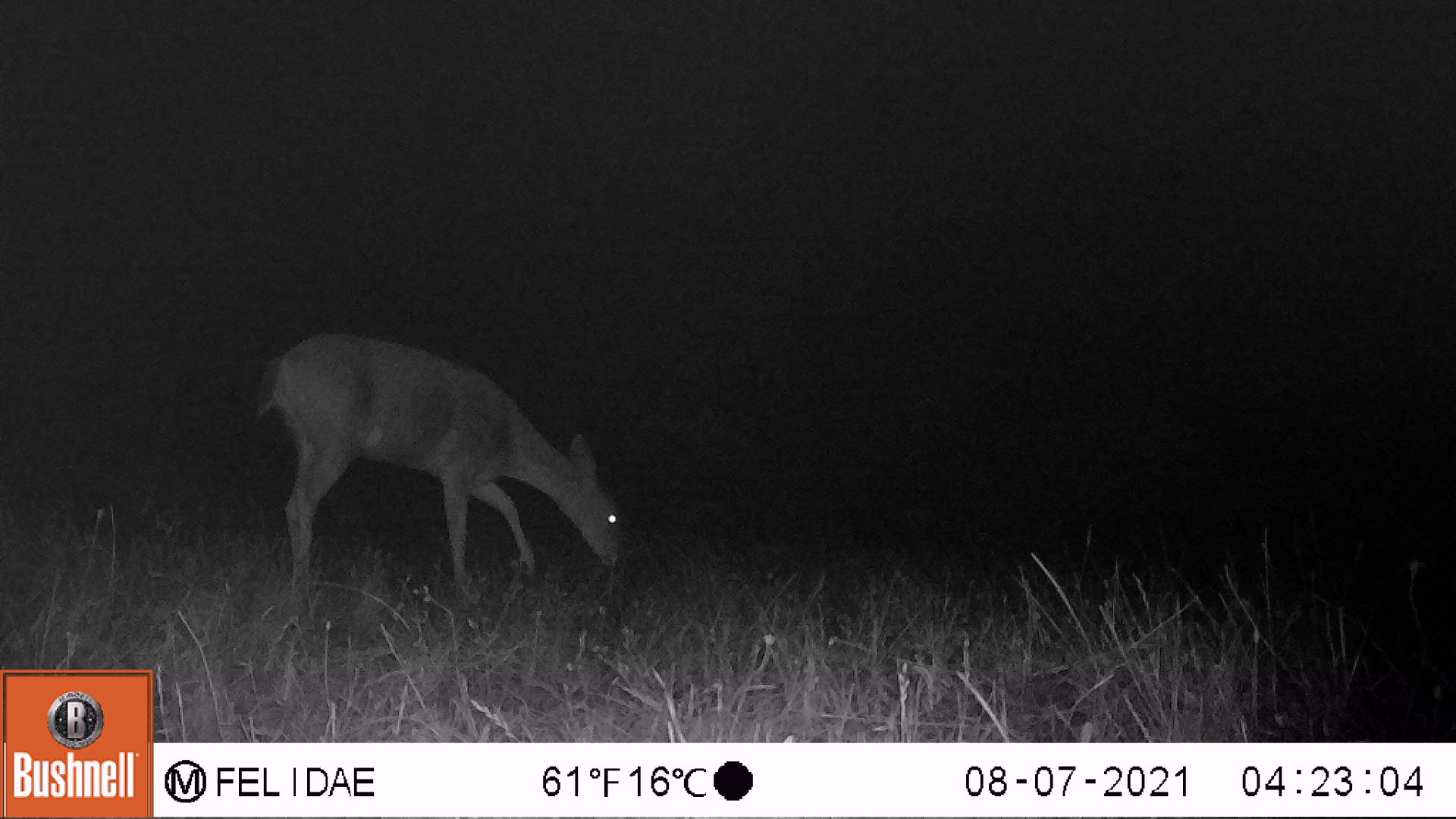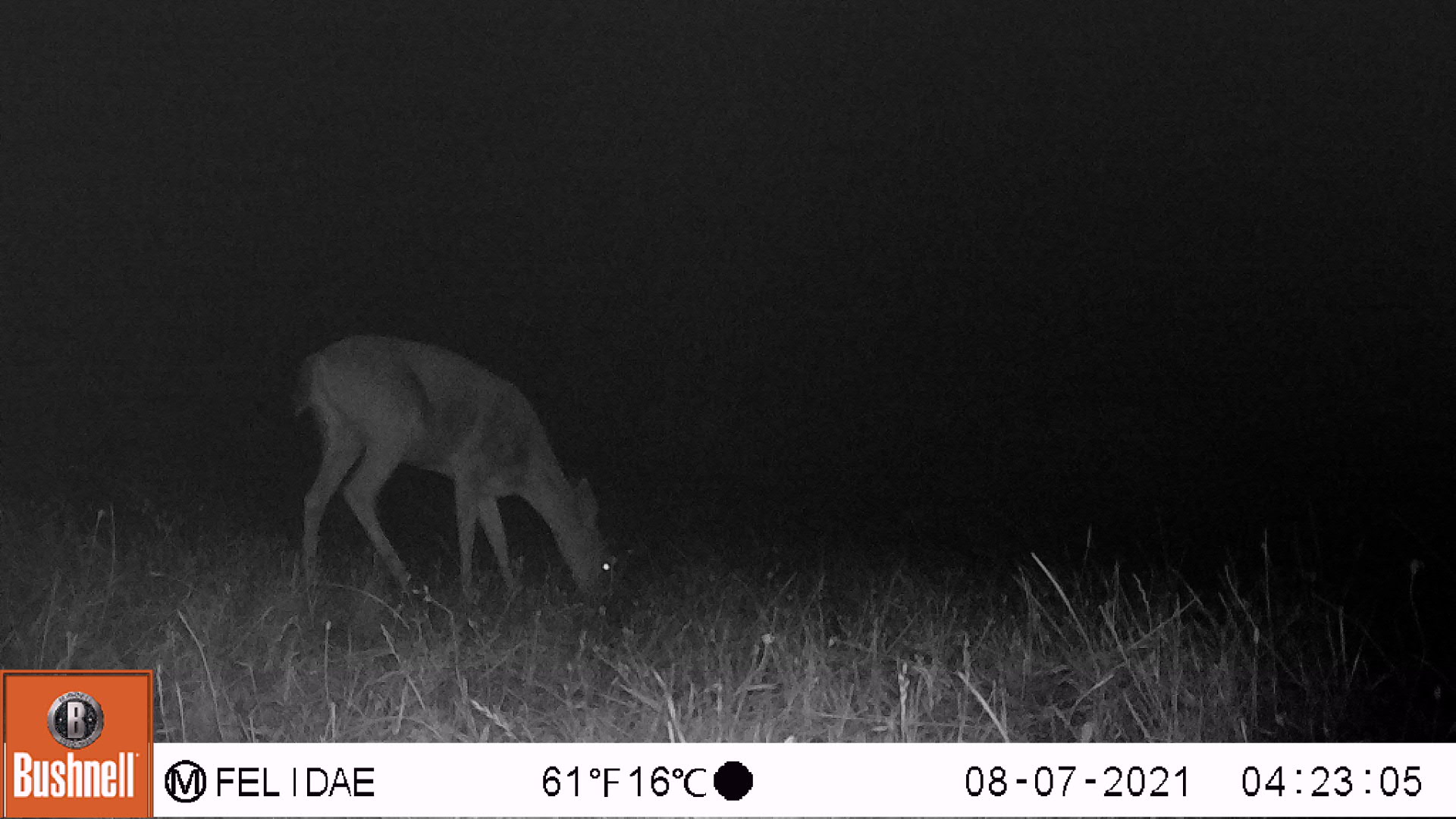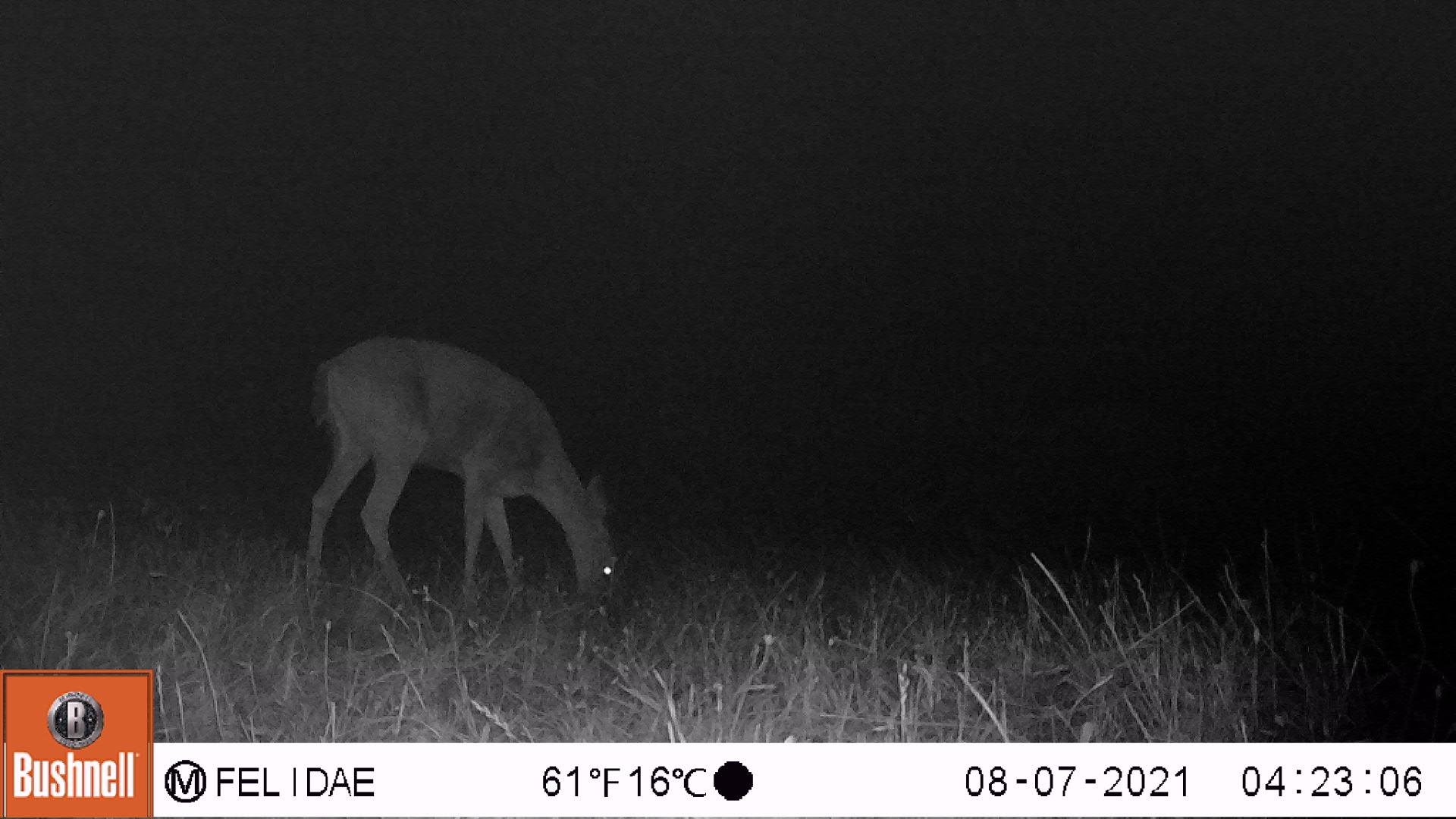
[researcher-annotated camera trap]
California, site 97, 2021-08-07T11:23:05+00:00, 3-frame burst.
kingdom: Animalia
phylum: Chordata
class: Mammalia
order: Artiodactyla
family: Cervidae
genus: Odocoileus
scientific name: Odocoileus hemionus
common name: mule deer